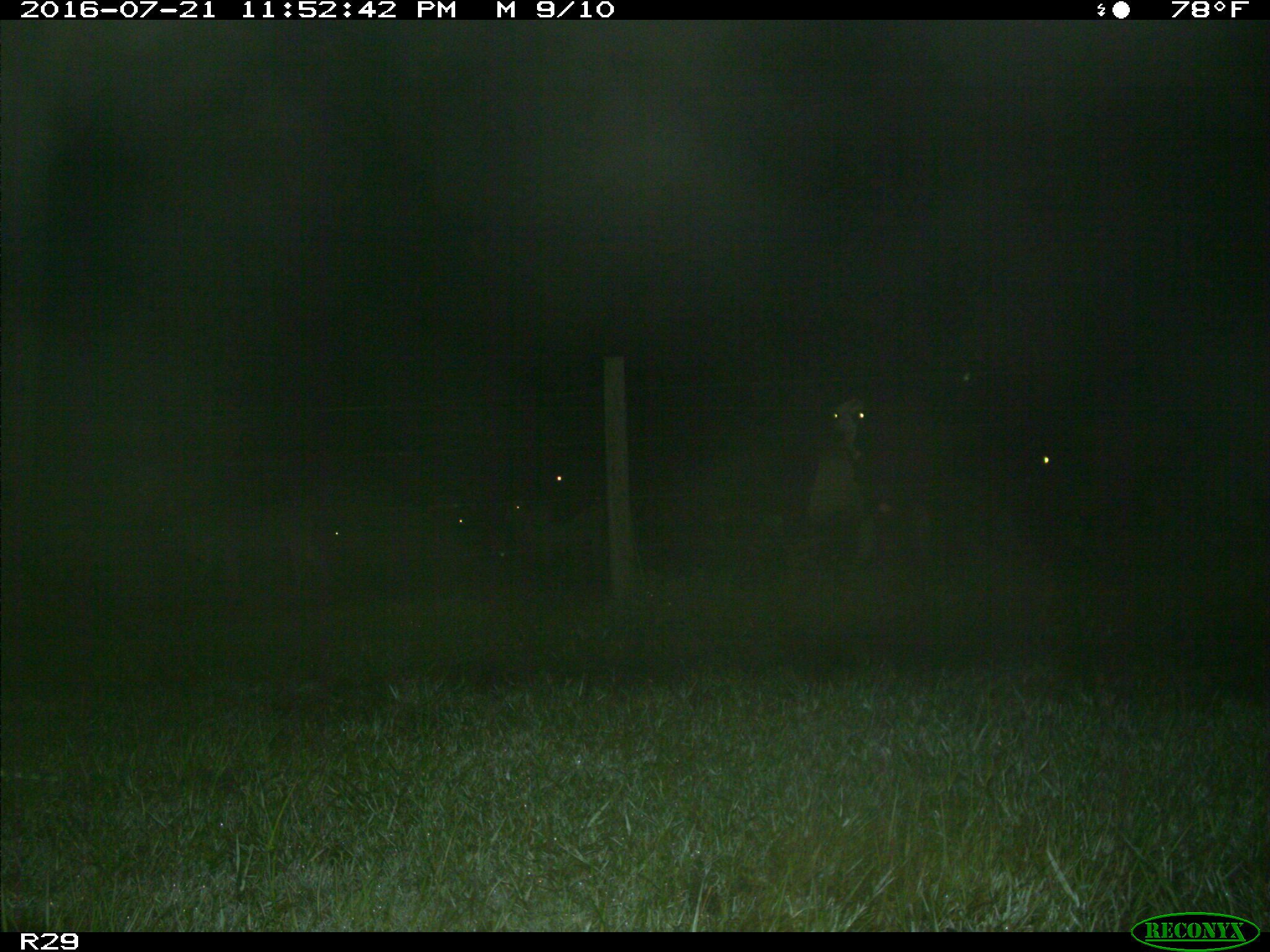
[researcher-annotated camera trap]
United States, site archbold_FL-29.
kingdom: Animalia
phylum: Chordata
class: Mammalia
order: Artiodactyla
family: Bovidae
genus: Bos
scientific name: Bos taurus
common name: domestic cow